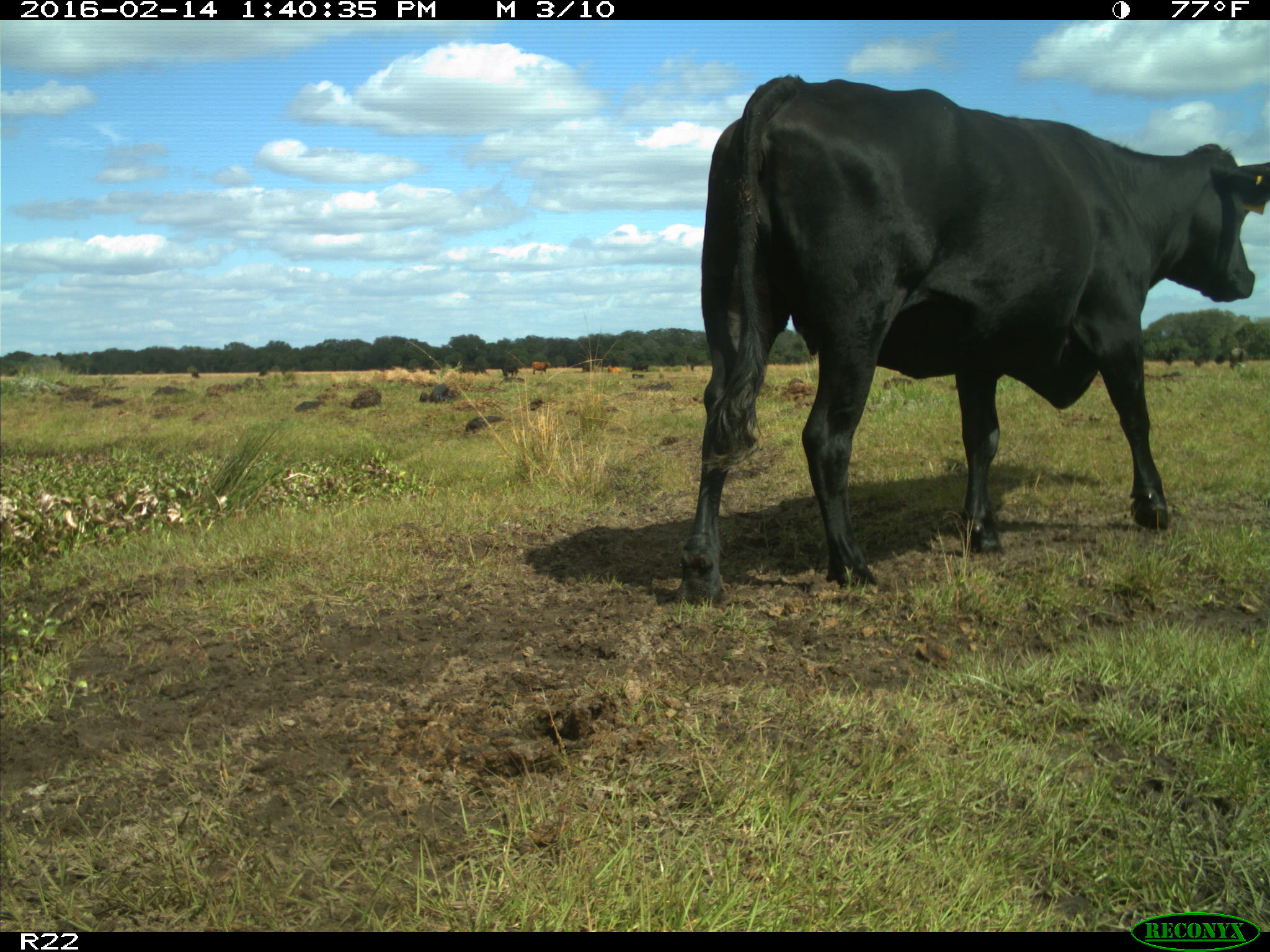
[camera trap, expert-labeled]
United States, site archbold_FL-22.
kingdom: Animalia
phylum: Chordata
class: Mammalia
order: Artiodactyla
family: Bovidae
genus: Bos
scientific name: Bos taurus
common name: domestic cow